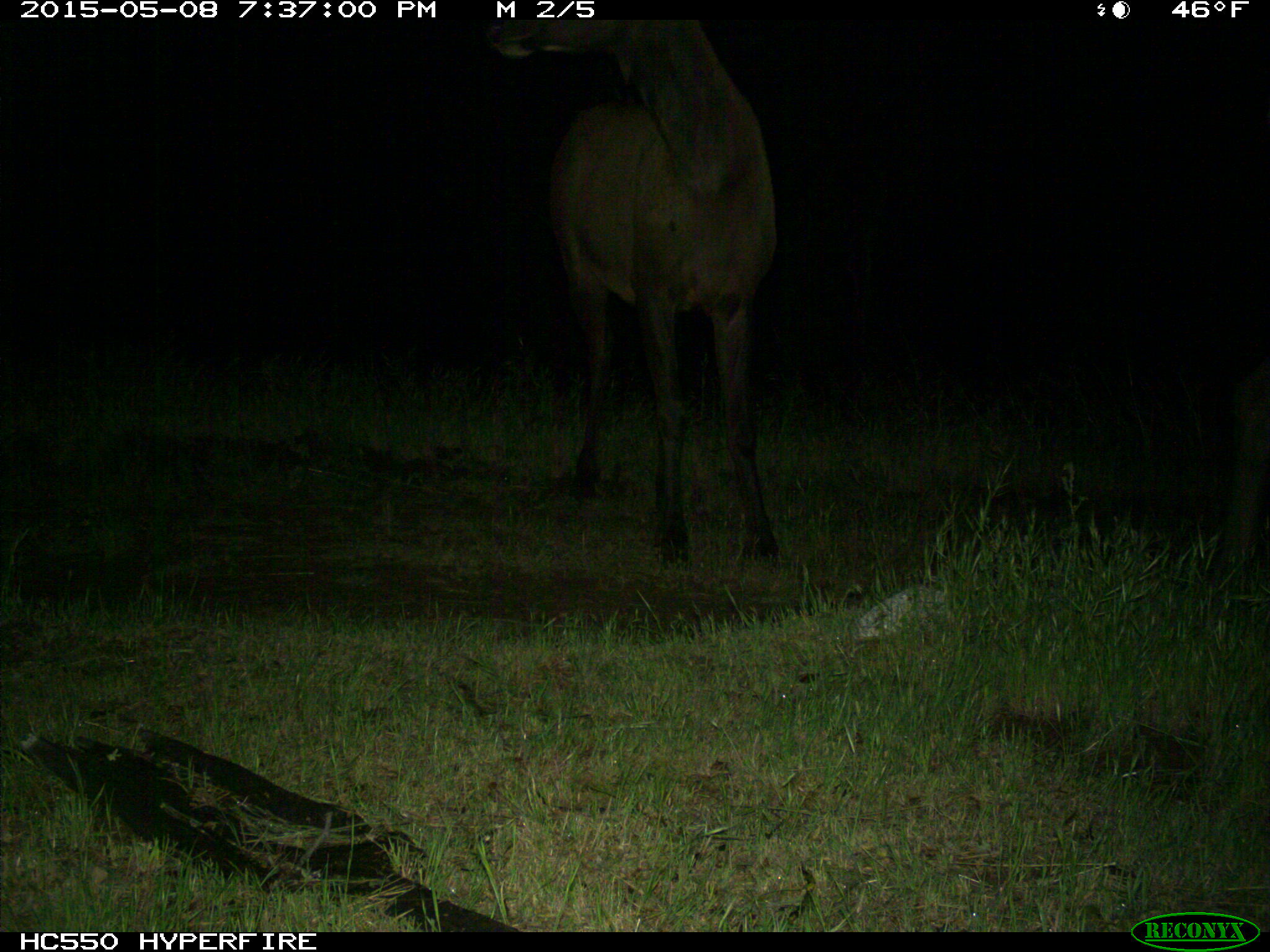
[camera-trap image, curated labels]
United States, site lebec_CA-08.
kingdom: Animalia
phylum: Chordata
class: Mammalia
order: Artiodactyla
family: Cervidae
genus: Cervus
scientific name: Cervus canadensis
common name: elk